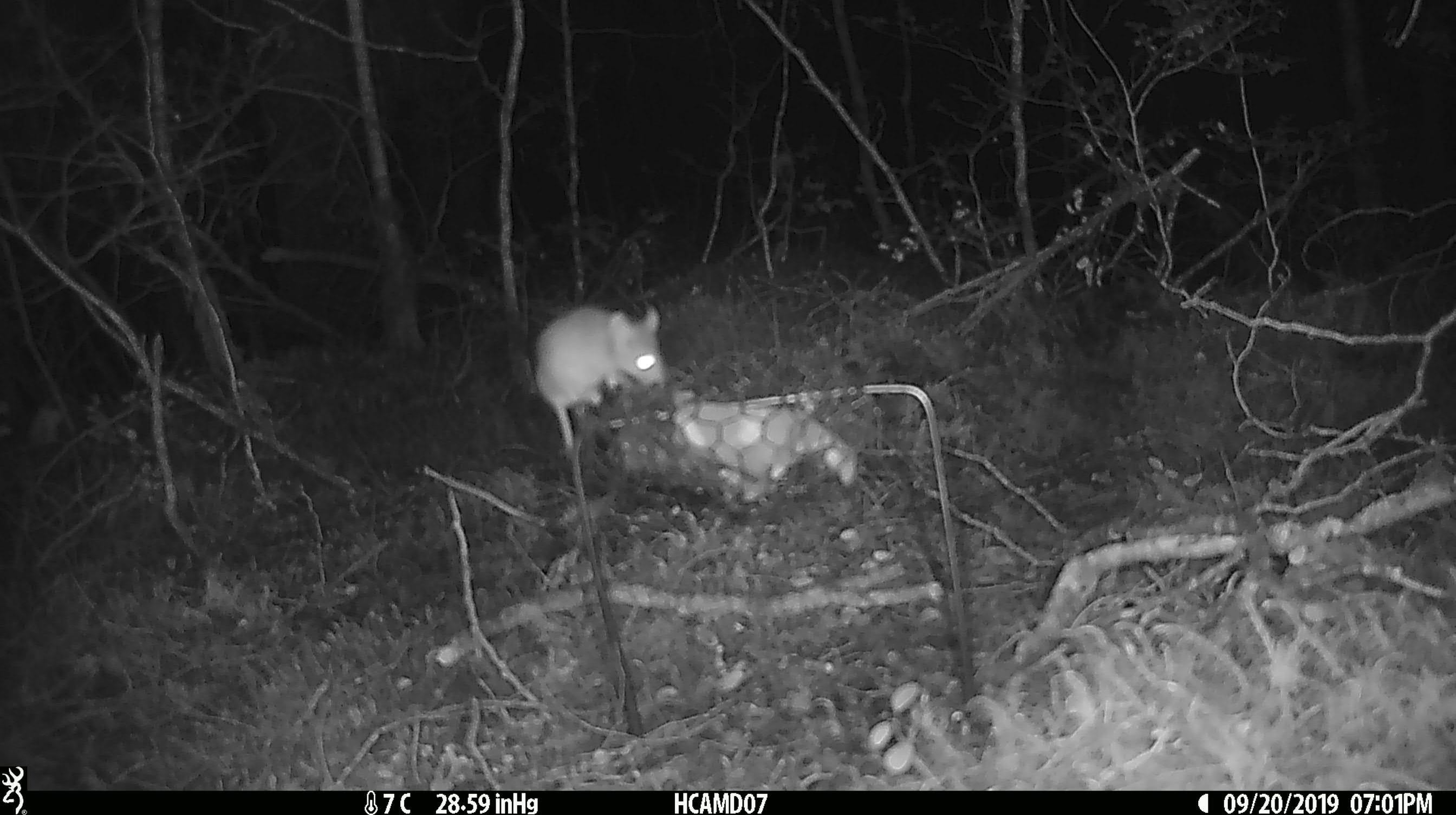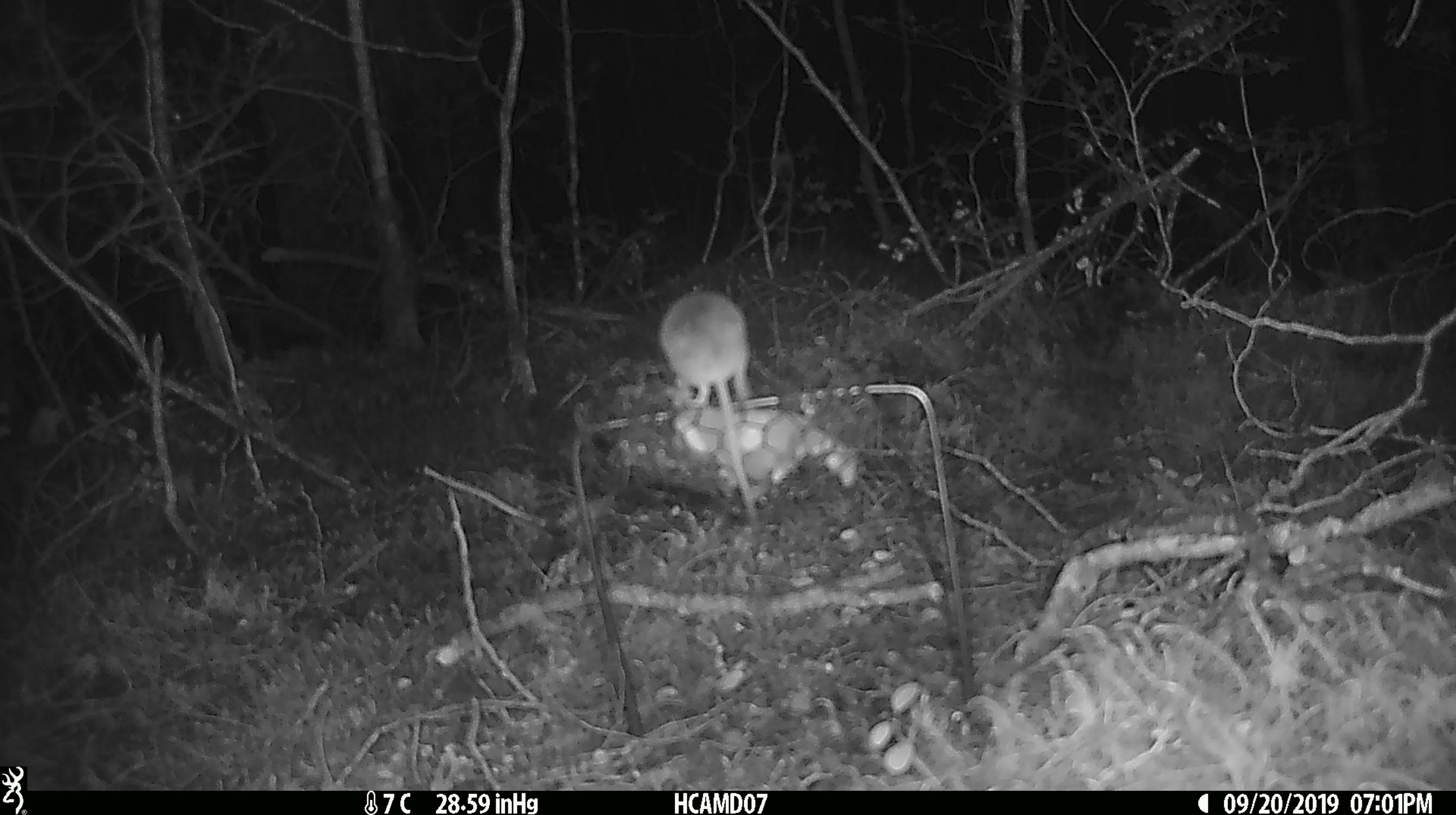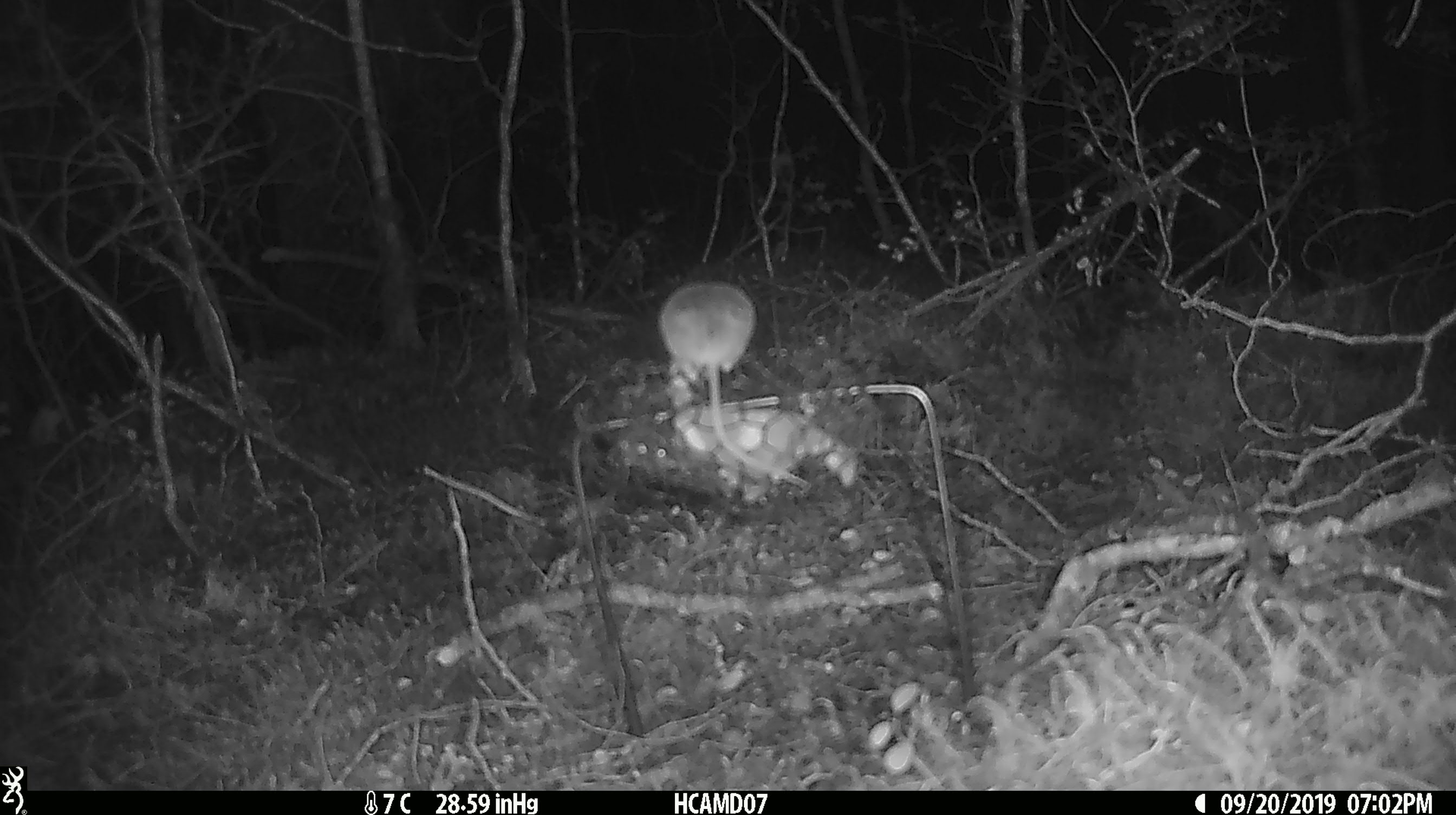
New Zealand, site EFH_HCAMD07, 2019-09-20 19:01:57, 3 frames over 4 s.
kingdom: Animalia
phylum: Chordata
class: Mammalia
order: Rodentia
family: Muridae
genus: Mus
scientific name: Mus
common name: mouse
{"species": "mouse (Mus)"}